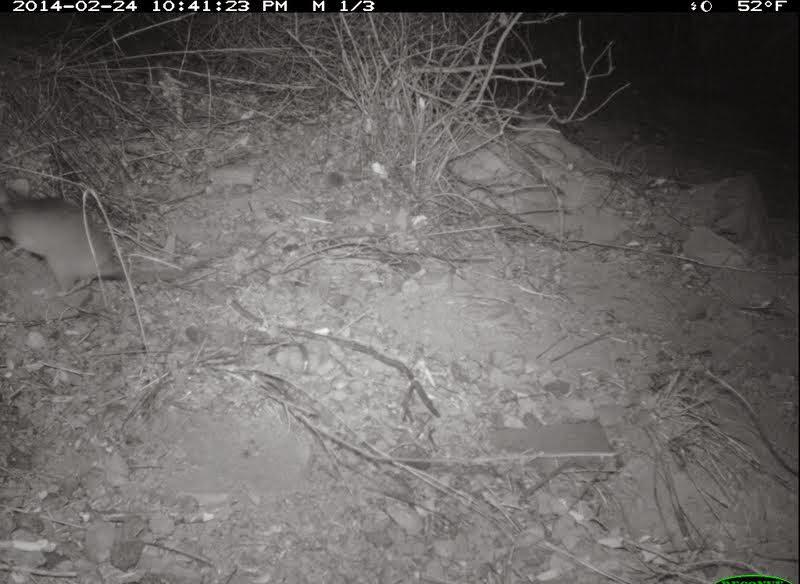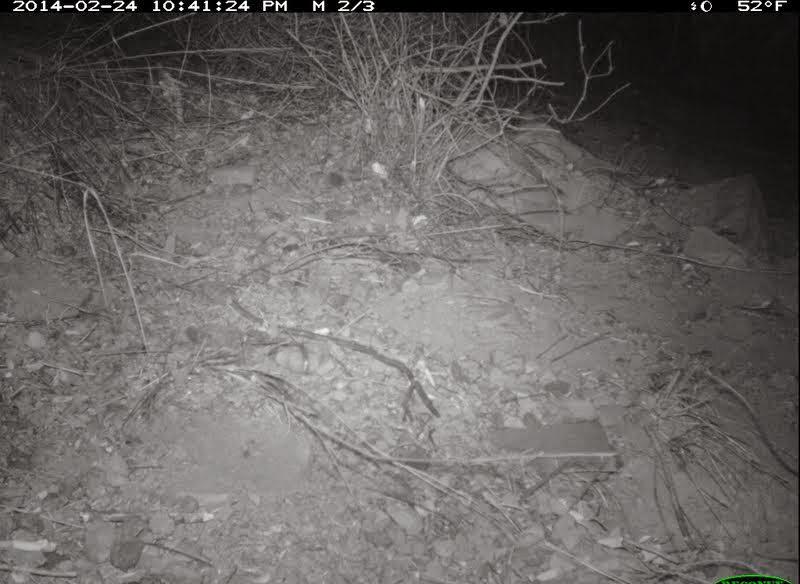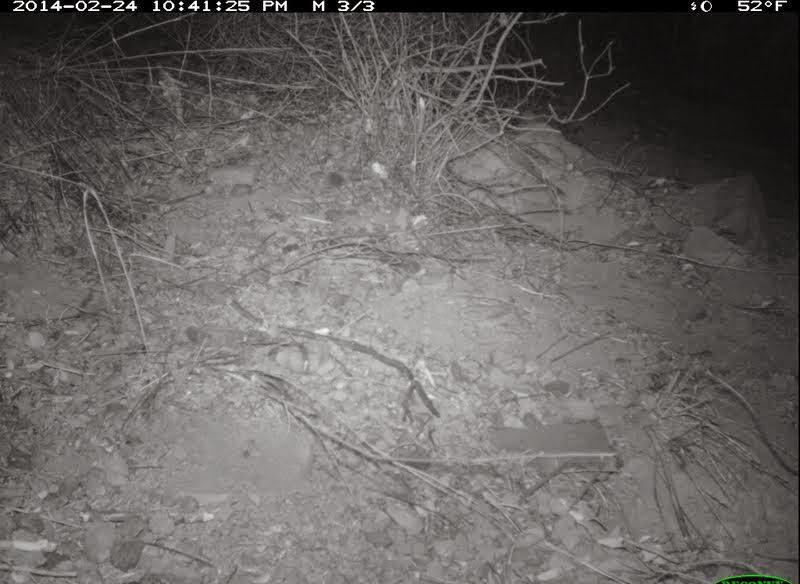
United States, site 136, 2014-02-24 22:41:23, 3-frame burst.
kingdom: Animalia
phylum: Chordata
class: Mammalia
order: Rodentia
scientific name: Rodentia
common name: rodent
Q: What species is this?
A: Rodent (Rodentia).